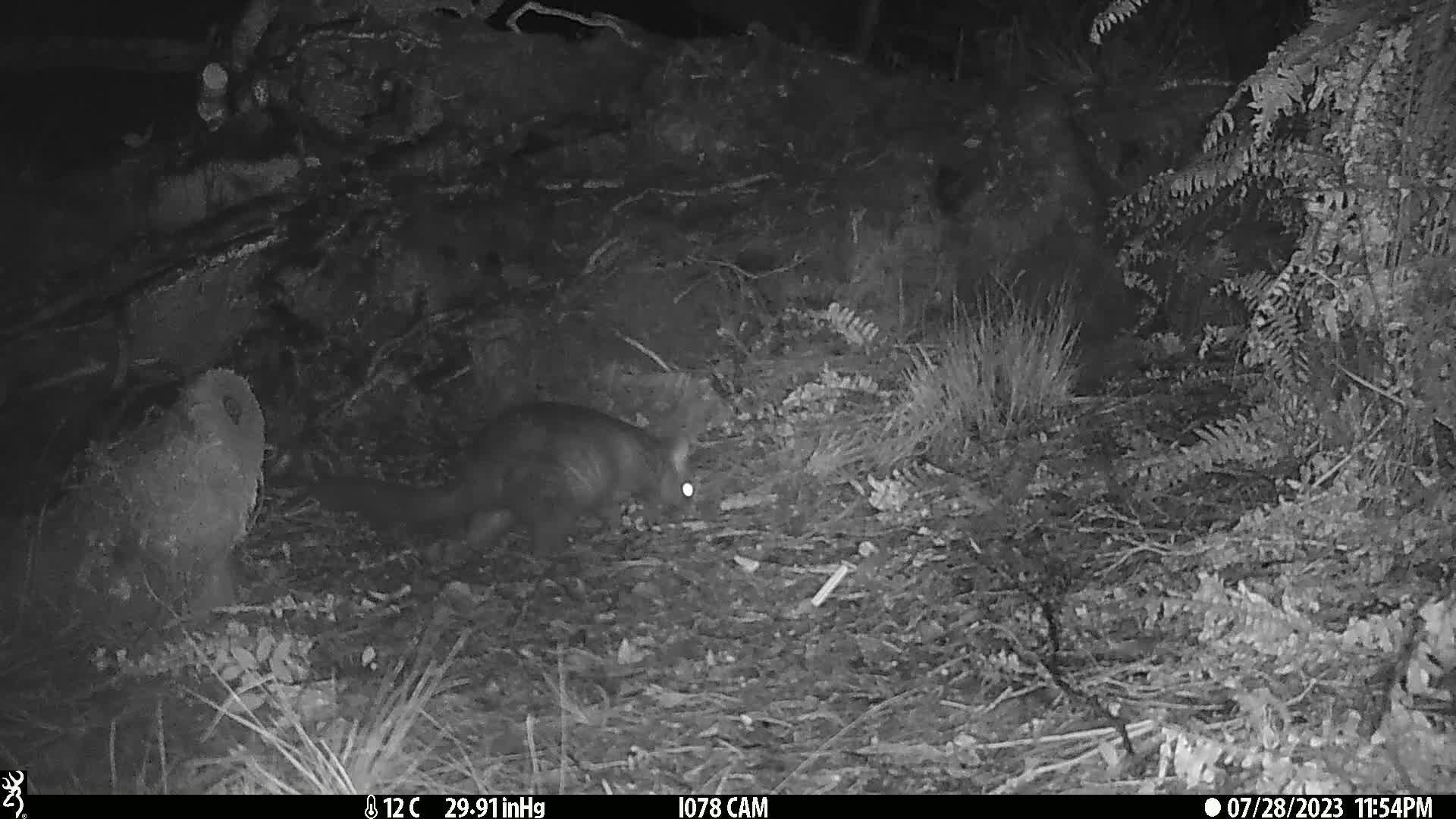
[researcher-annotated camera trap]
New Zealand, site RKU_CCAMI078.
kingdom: Animalia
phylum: Chordata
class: Mammalia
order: Diprotodontia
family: Phalangeridae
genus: Trichosurus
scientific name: Trichosurus vulpecula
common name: common brushtail possum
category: possum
Possum (common brushtail possum) (Trichosurus vulpecula).